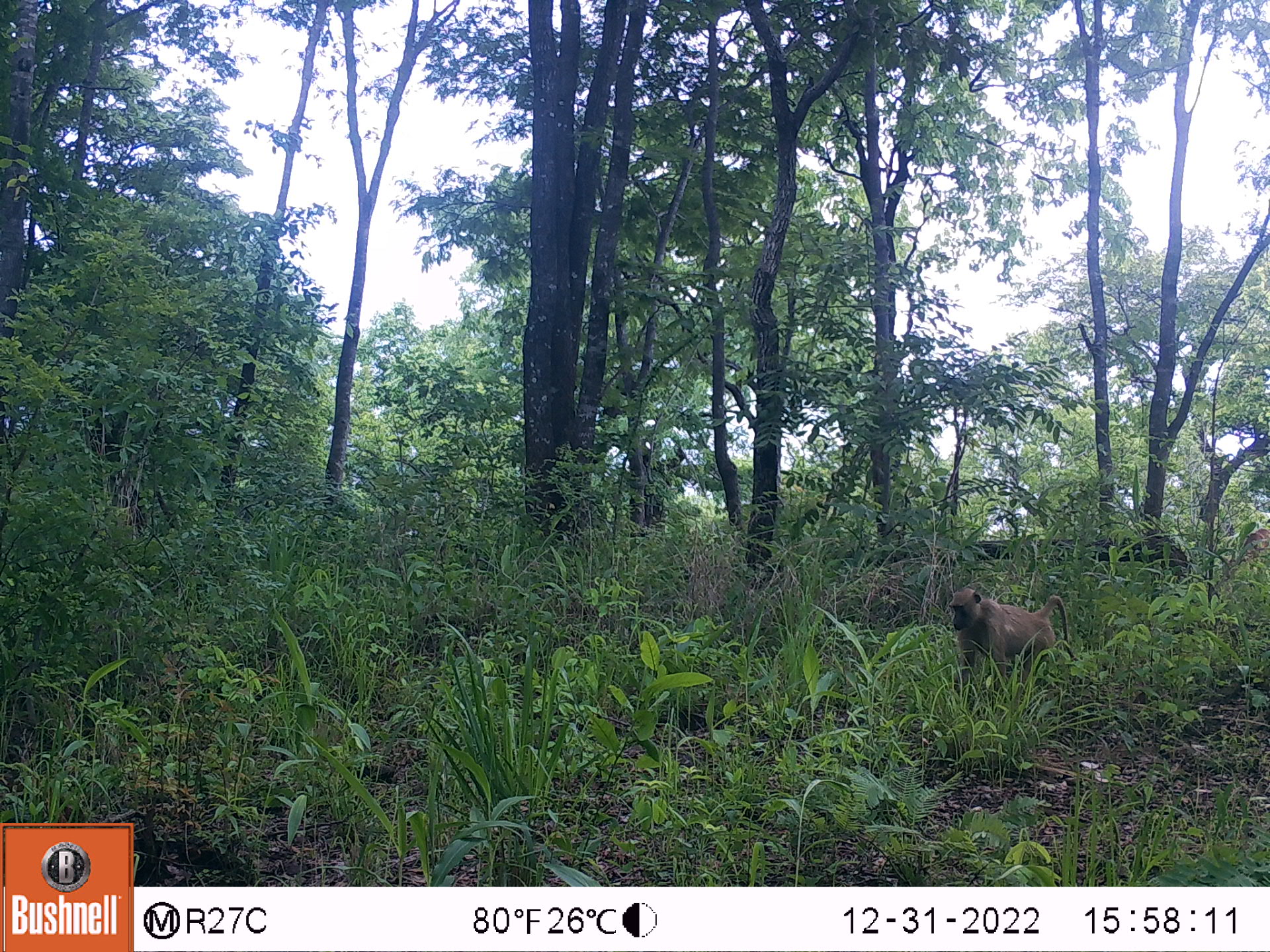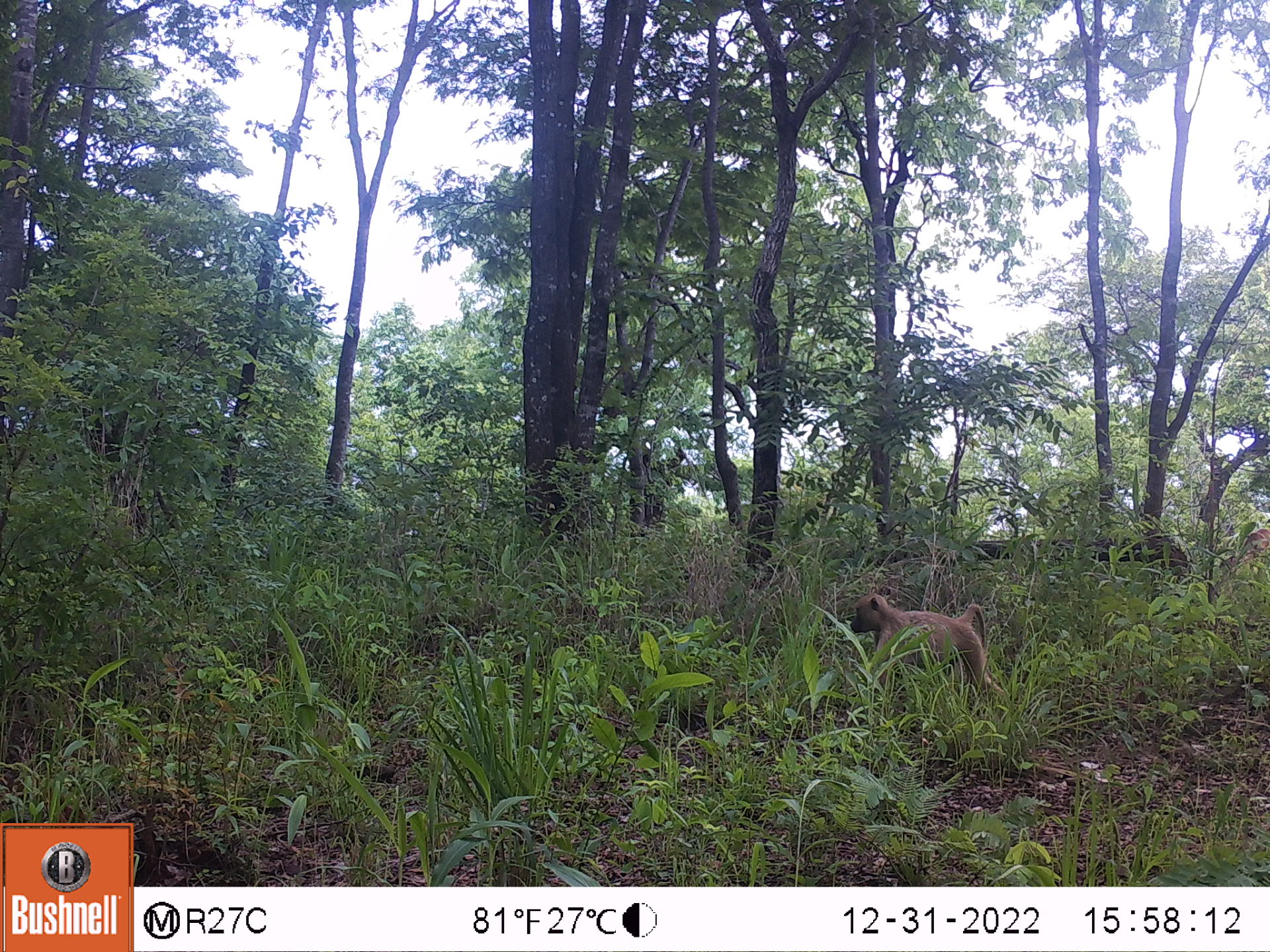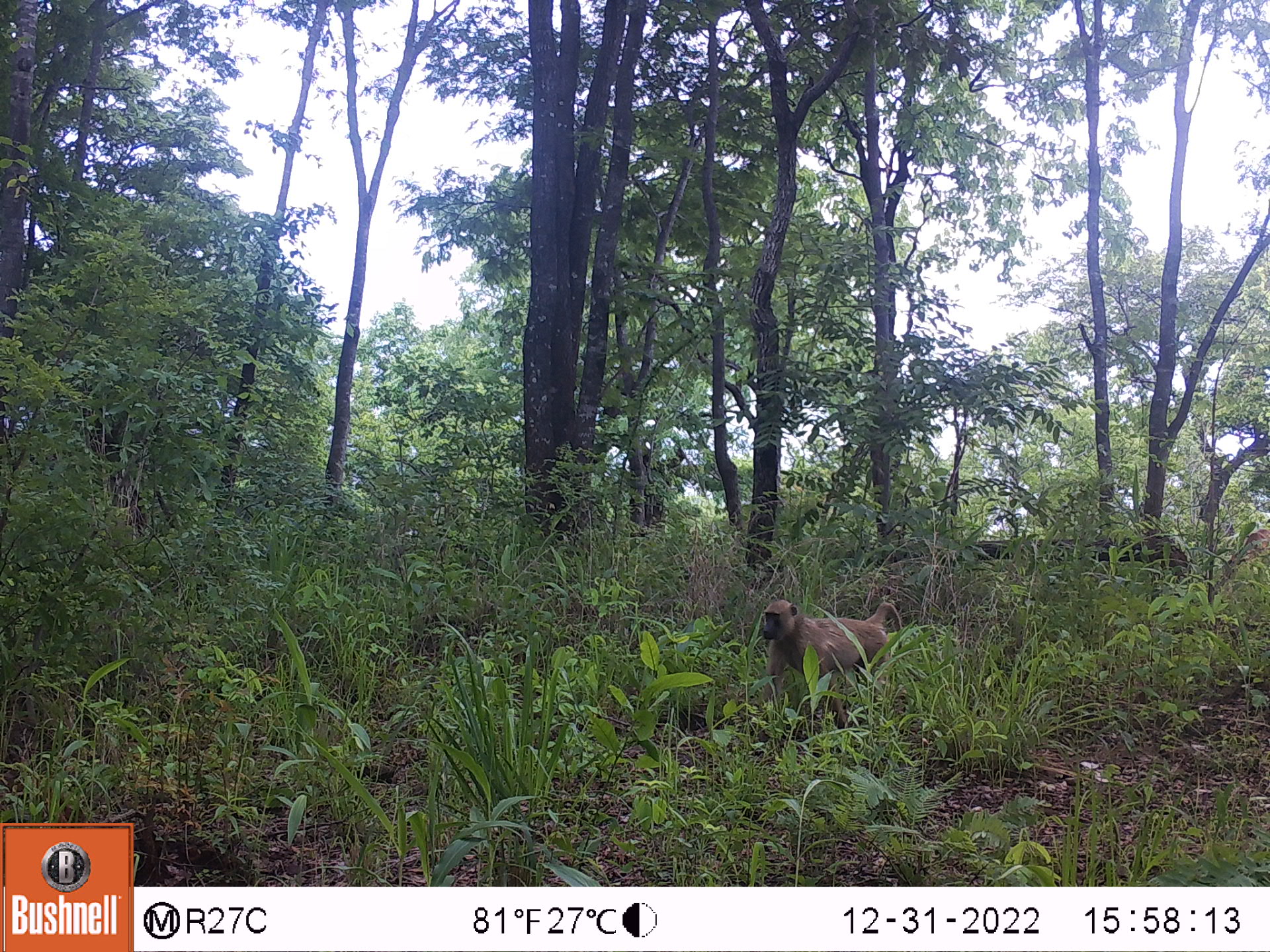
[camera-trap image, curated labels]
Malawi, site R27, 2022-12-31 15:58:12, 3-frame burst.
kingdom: Animalia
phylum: Chordata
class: Mammalia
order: Primates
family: Cercopithecidae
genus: Papio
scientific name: Papio cynocephalus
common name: yellow baboon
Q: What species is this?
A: Yellow baboon (Papio cynocephalus).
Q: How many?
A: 1.